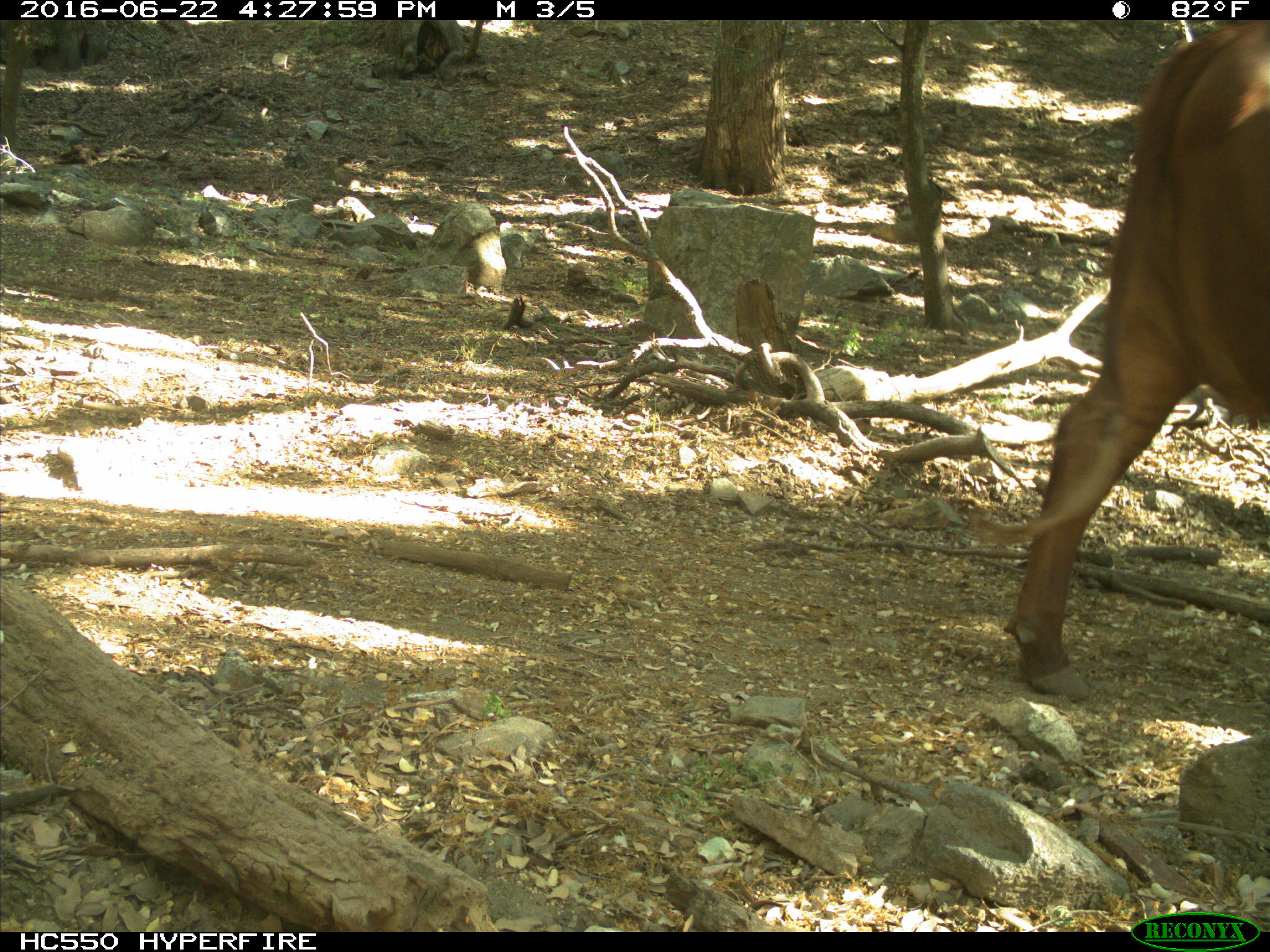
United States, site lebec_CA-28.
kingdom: Animalia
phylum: Chordata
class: Mammalia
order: Artiodactyla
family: Bovidae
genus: Bos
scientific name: Bos taurus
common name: domestic cow